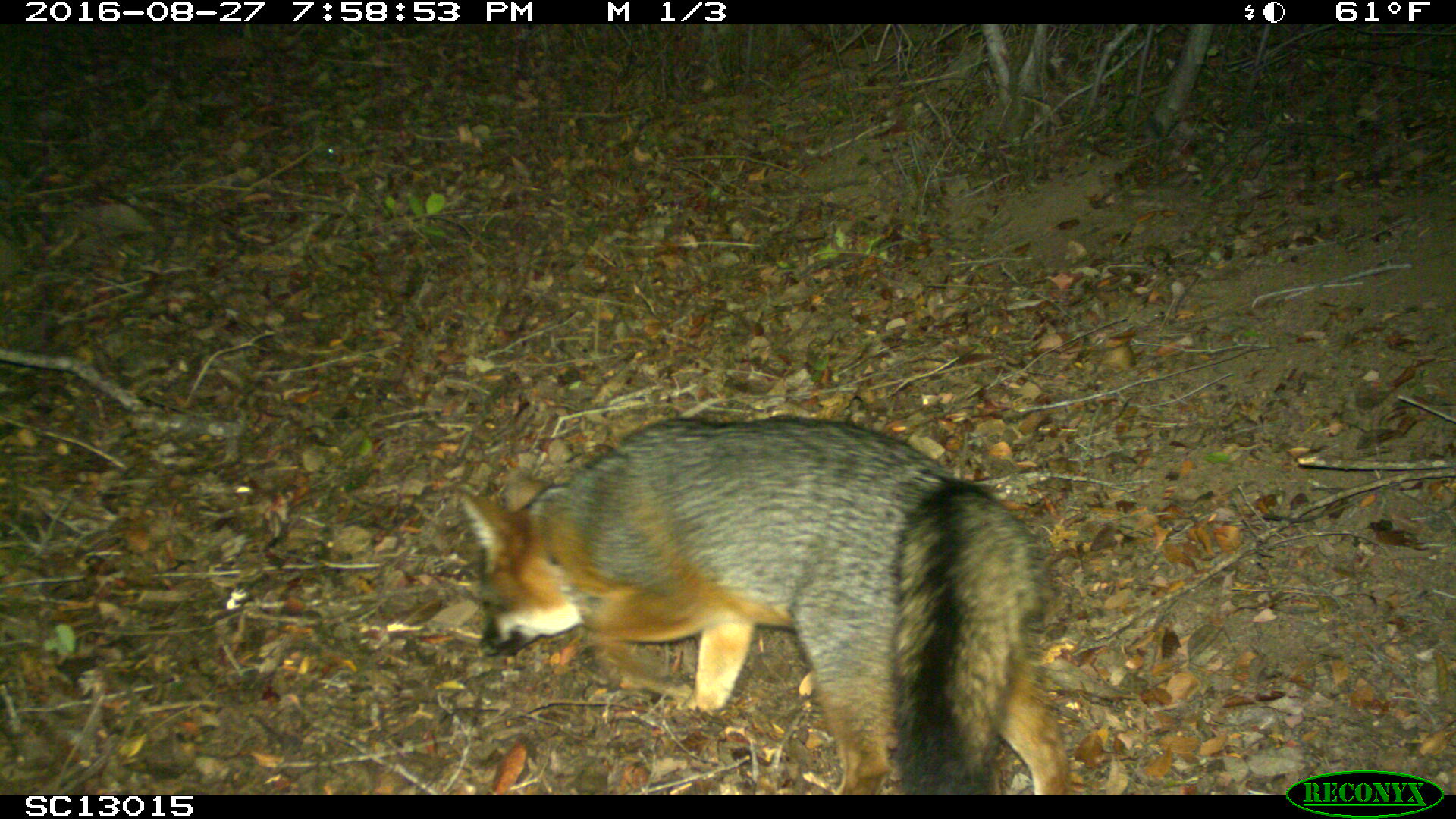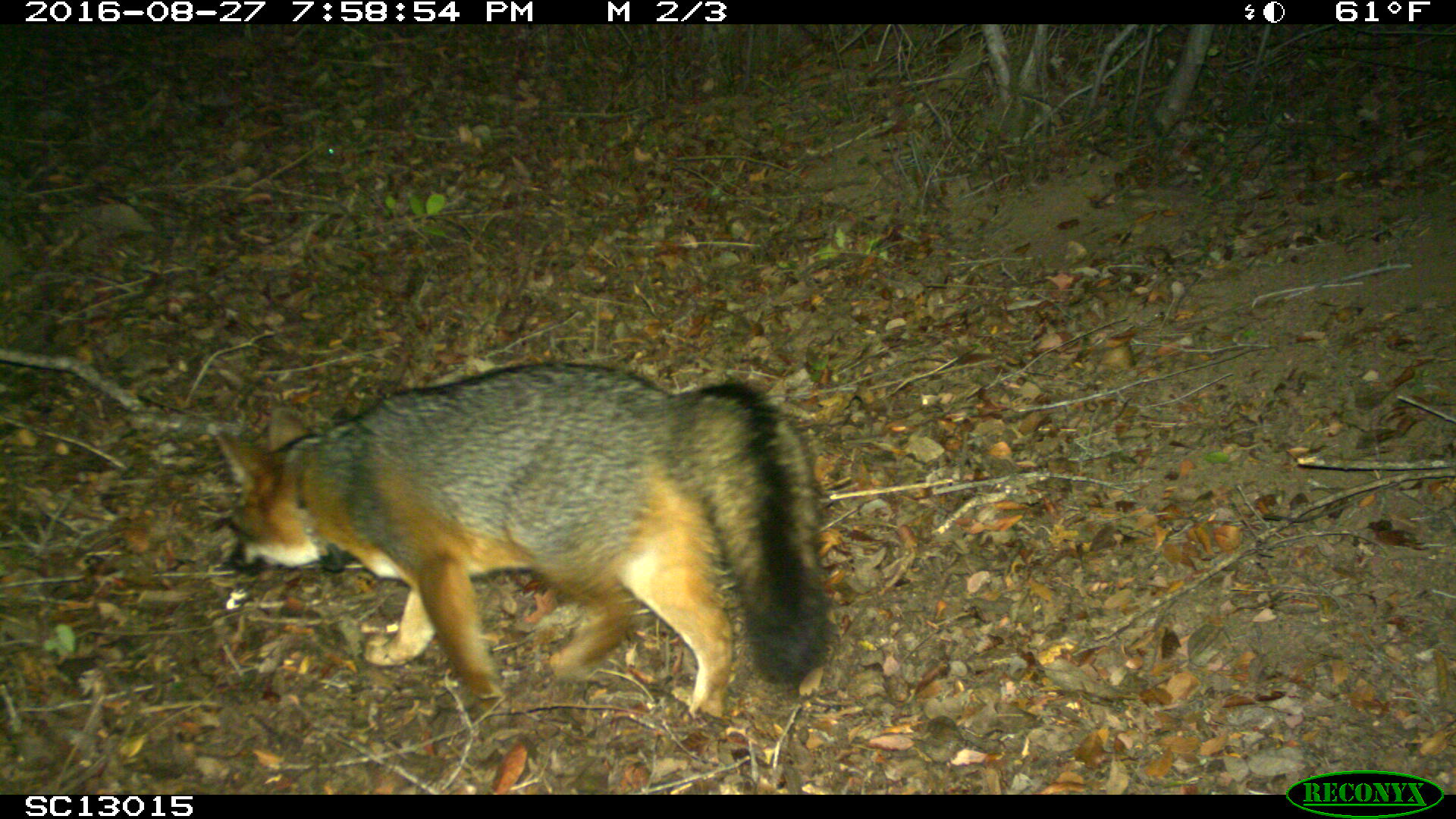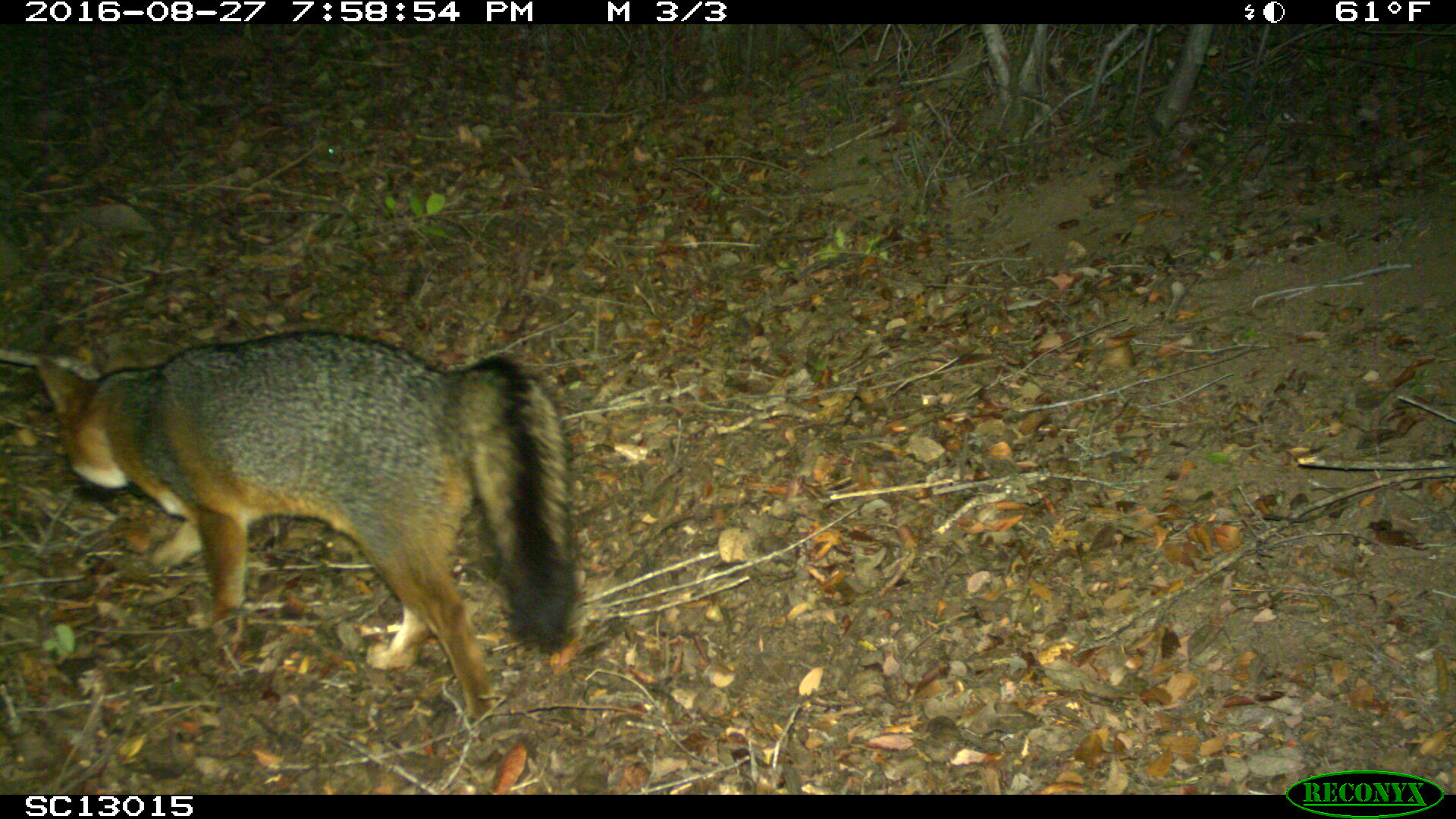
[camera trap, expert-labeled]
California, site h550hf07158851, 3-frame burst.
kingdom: Animalia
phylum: Chordata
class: Mammalia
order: Carnivora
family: Canidae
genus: Urocyon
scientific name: Urocyon littoralis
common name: island fox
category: fox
Fox (island fox) (Urocyon littoralis).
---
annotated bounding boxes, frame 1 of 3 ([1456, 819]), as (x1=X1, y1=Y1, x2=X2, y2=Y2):
fox: (x1=458, y1=416, x2=1072, y2=794)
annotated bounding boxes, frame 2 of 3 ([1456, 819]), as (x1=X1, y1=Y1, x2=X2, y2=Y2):
fox: (x1=212, y1=361, x2=834, y2=717)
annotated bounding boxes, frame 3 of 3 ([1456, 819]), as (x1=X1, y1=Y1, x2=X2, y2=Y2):
fox: (x1=33, y1=329, x2=588, y2=721)